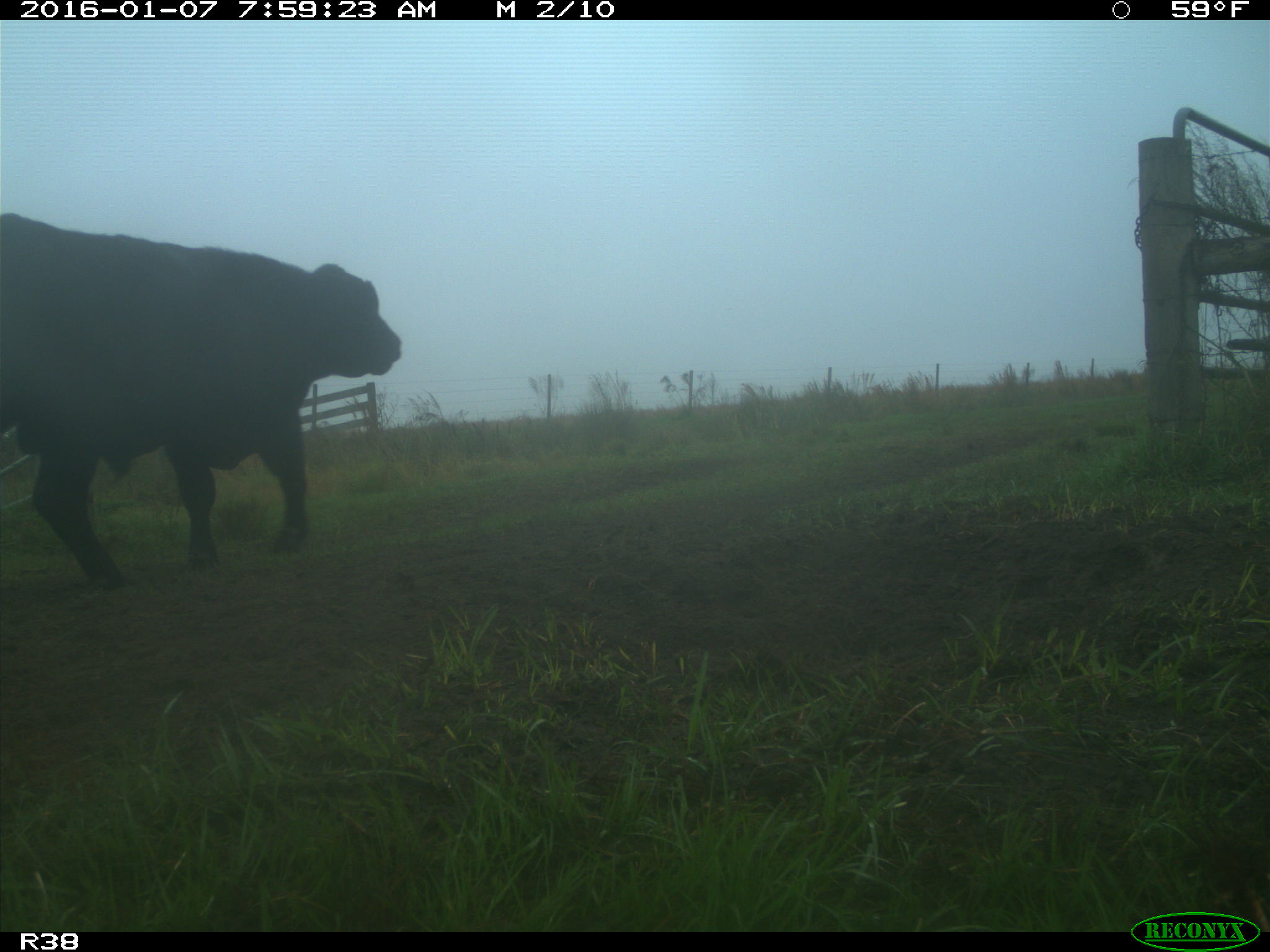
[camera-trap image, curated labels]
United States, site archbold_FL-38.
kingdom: Animalia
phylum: Chordata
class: Mammalia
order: Artiodactyla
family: Bovidae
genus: Bos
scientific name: Bos taurus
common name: domestic cow